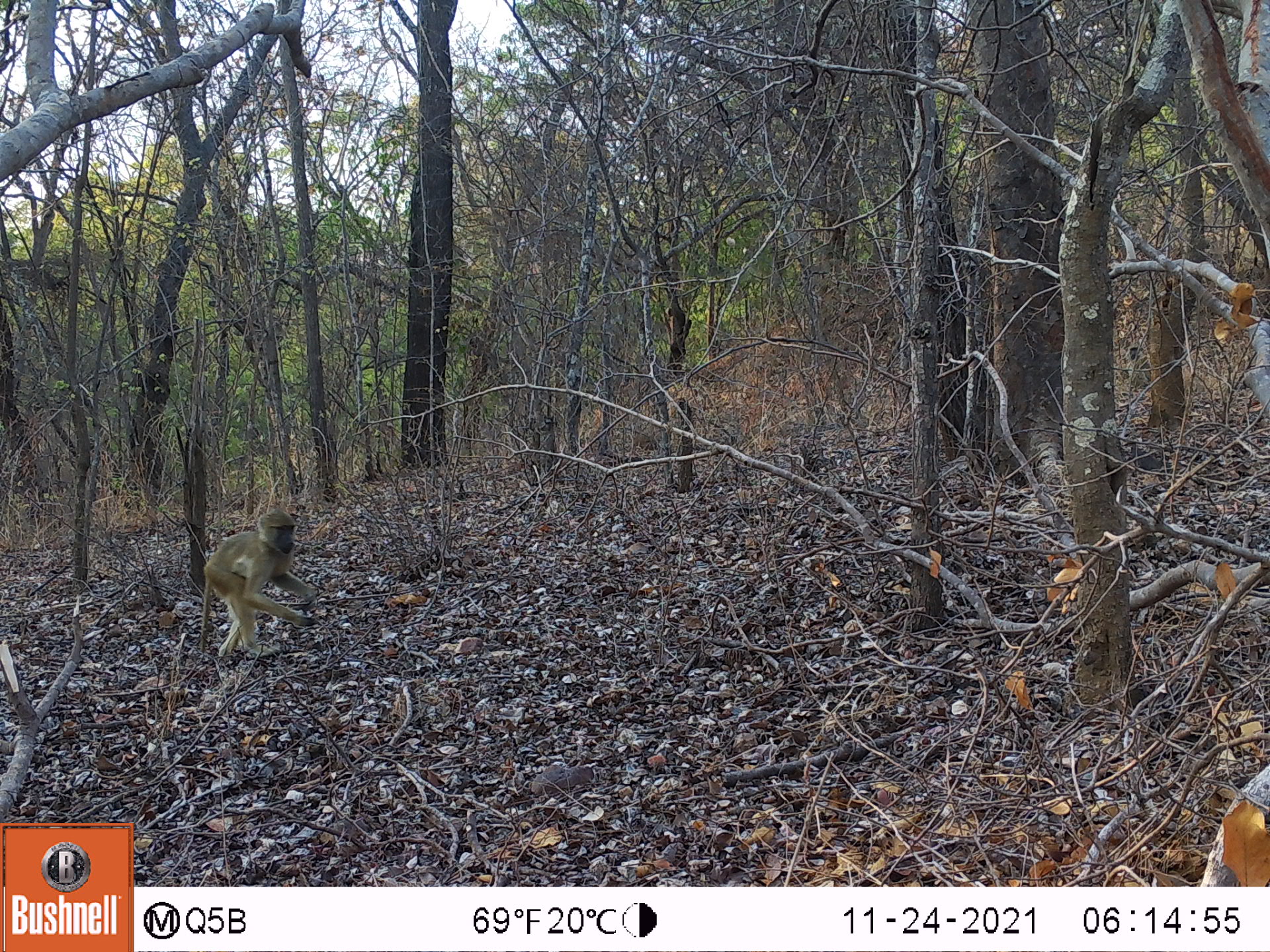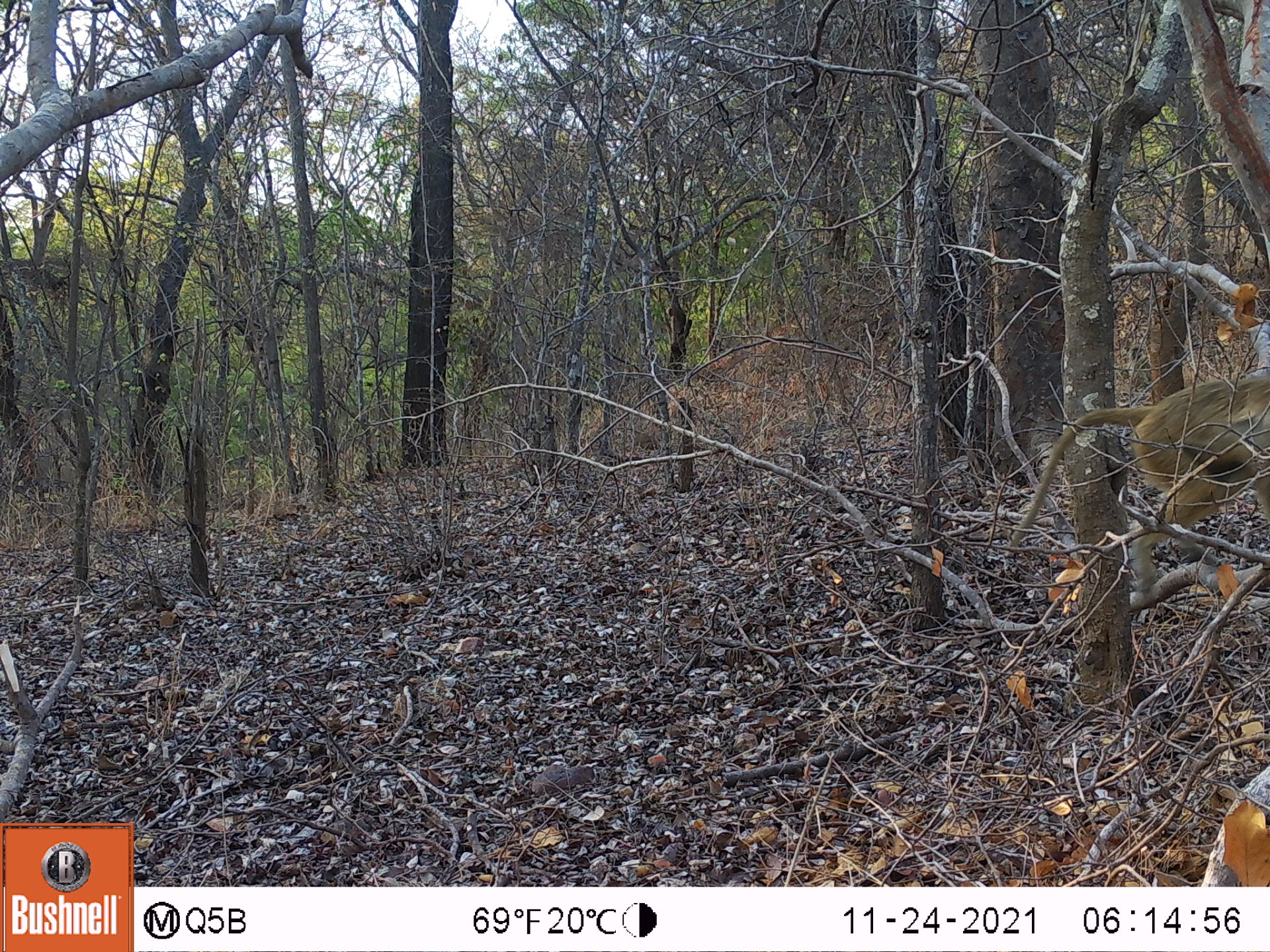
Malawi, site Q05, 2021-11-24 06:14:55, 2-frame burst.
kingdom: Animalia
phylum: Chordata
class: Mammalia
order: Primates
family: Cercopithecidae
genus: Papio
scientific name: Papio cynocephalus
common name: yellow baboon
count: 1